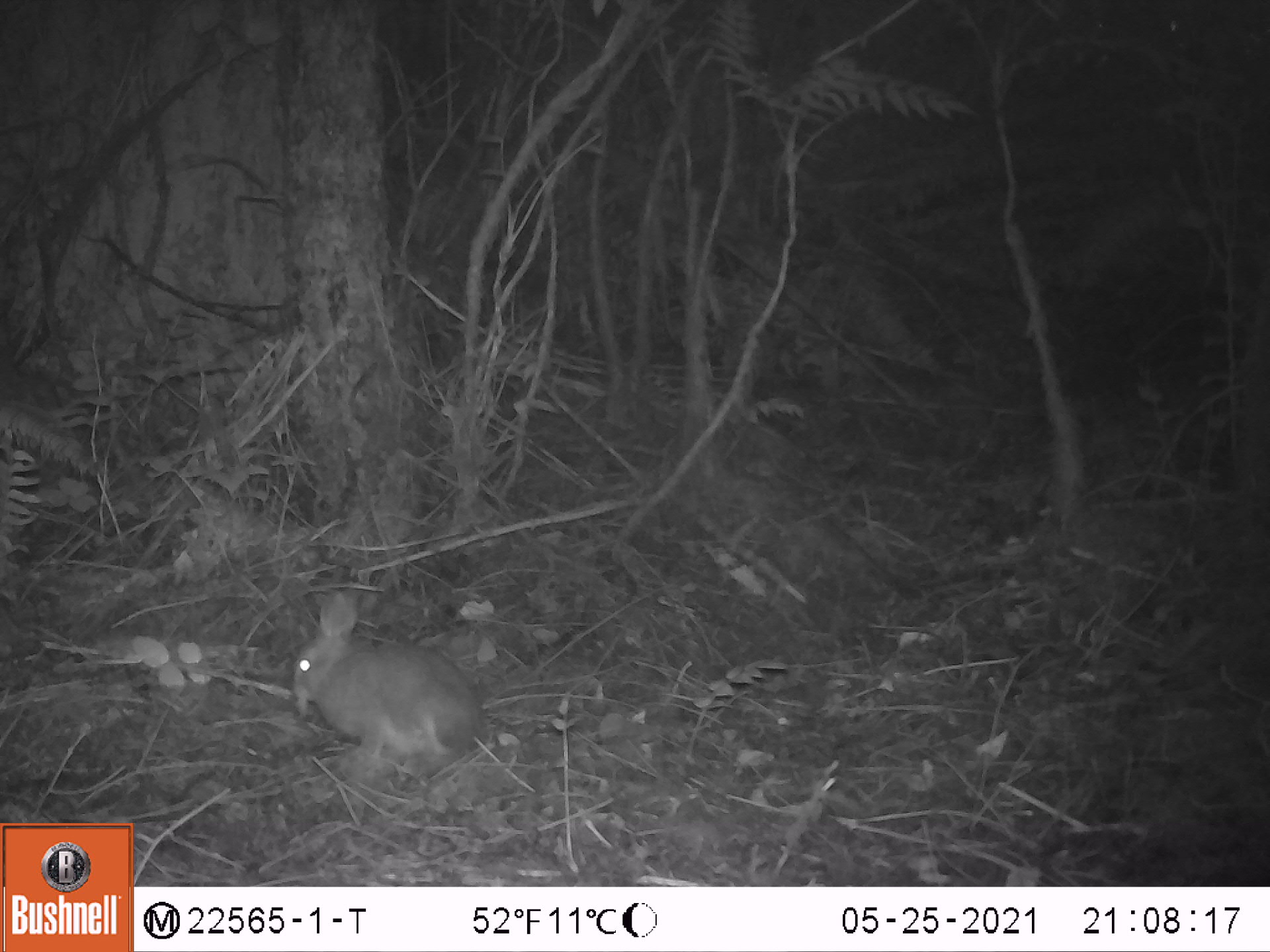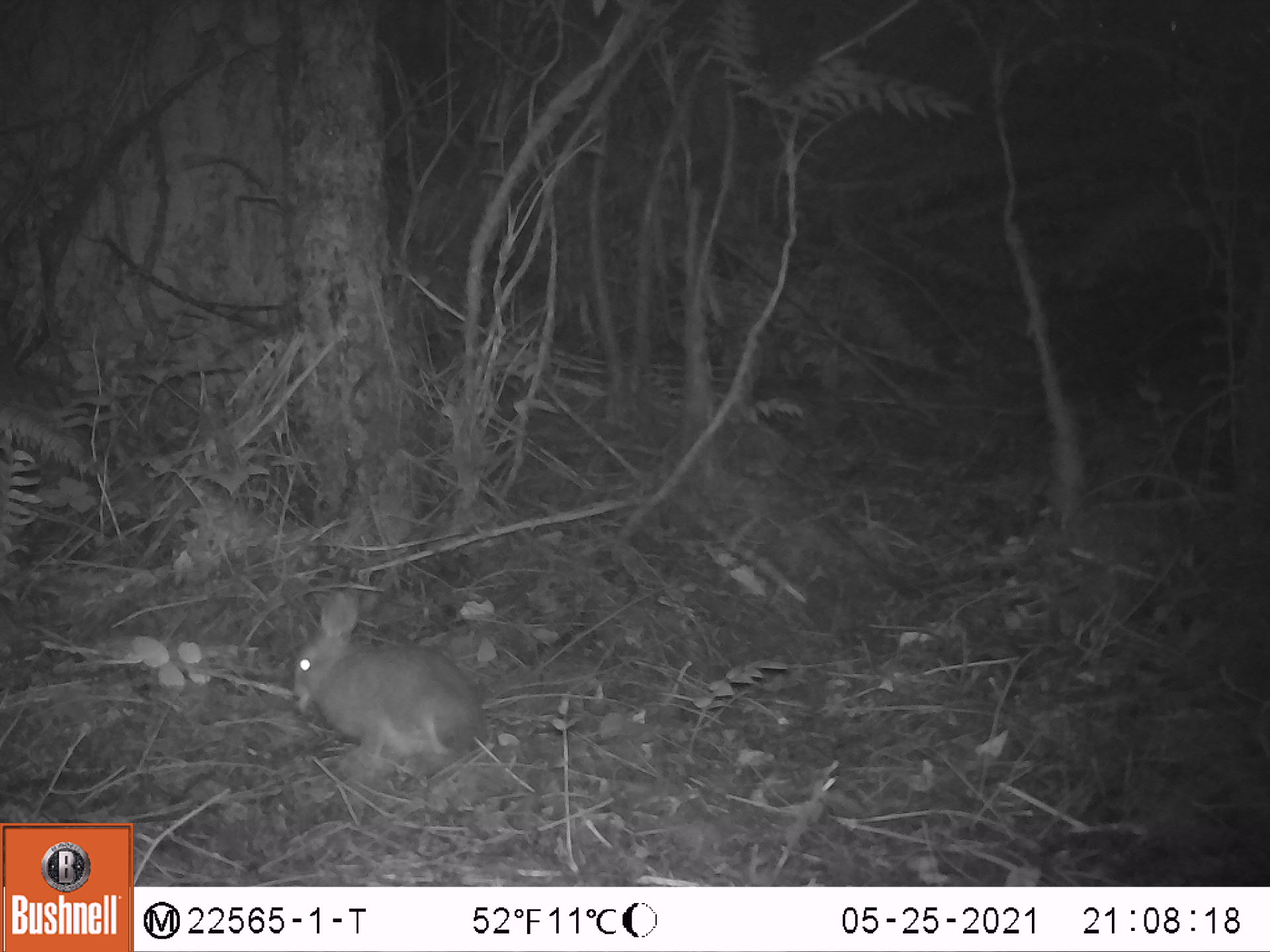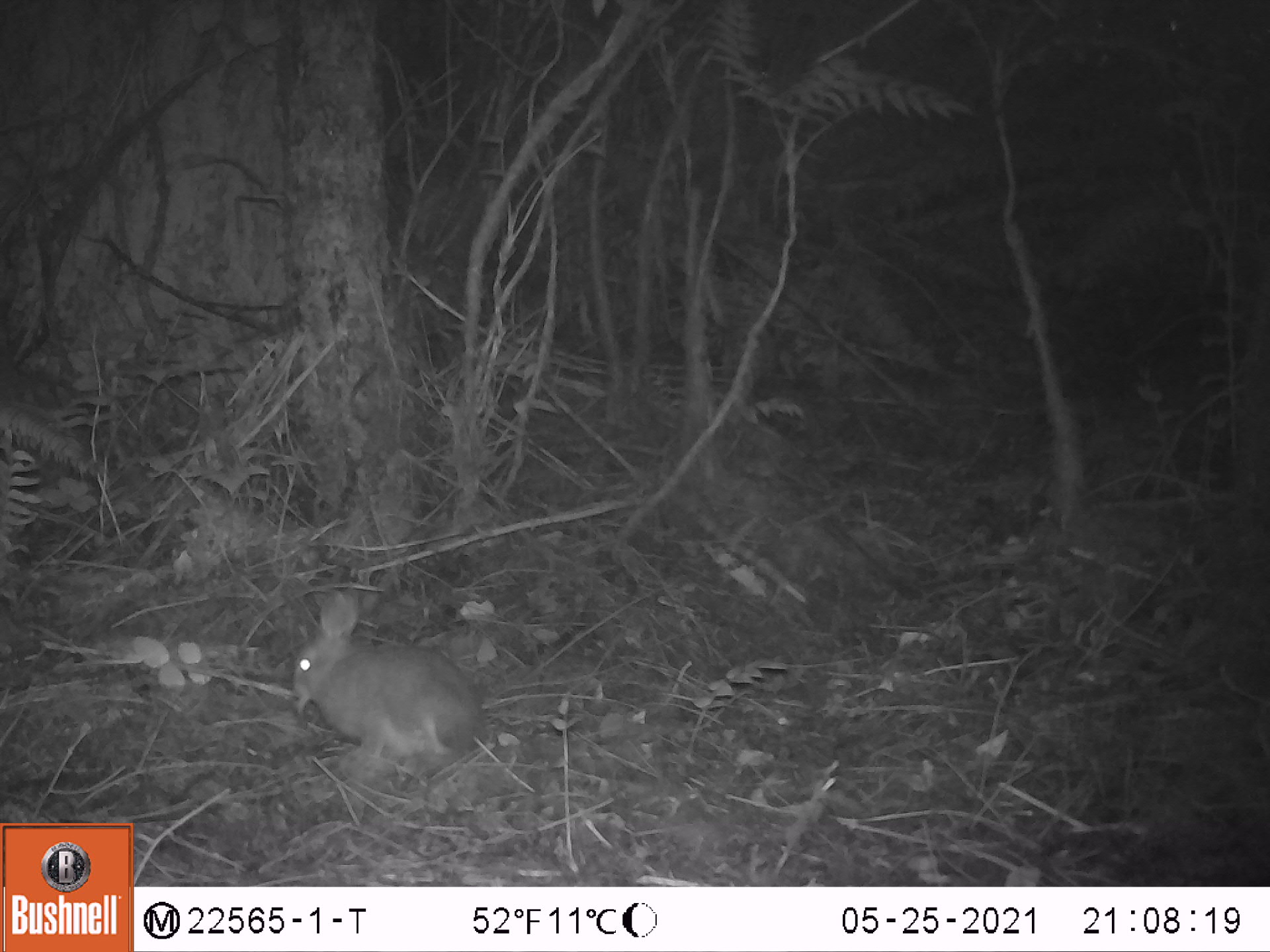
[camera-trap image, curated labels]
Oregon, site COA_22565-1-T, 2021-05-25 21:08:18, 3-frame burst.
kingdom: Animalia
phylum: Chordata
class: Mammalia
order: Lagomorpha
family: Leporidae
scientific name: Leporidae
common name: hares and rabbits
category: leporidae family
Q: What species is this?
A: Leporidae family (hares and rabbits) (Leporidae).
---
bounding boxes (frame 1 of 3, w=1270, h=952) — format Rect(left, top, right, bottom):
leporidae family: Rect(286, 595, 488, 760)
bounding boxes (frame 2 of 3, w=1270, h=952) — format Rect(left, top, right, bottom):
leporidae family: Rect(280, 587, 492, 760)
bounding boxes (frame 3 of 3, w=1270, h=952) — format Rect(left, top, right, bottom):
leporidae family: Rect(285, 581, 489, 760)